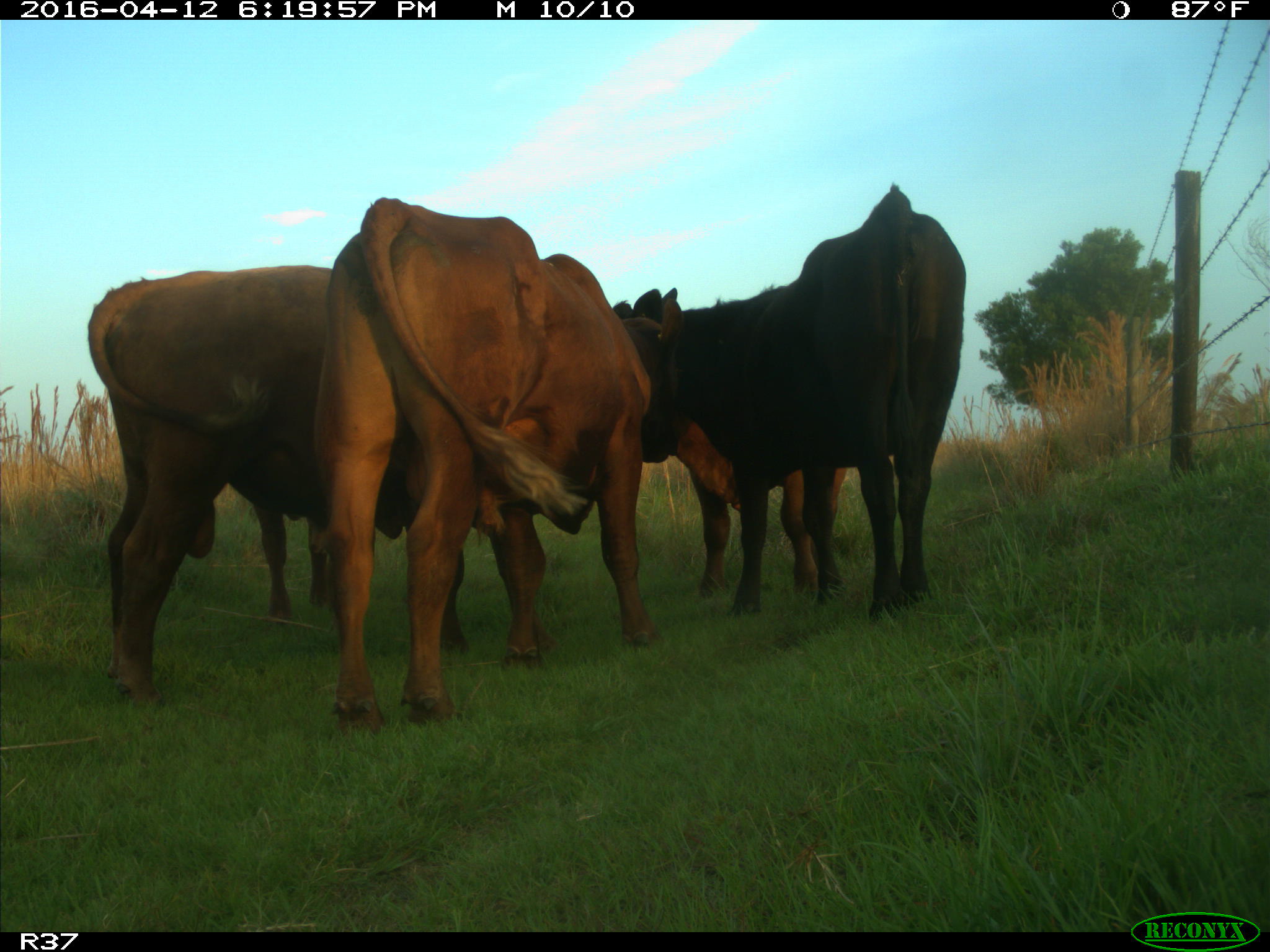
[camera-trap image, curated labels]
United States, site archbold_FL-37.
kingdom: Animalia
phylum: Chordata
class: Mammalia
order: Artiodactyla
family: Bovidae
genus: Bos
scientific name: Bos taurus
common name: domestic cow